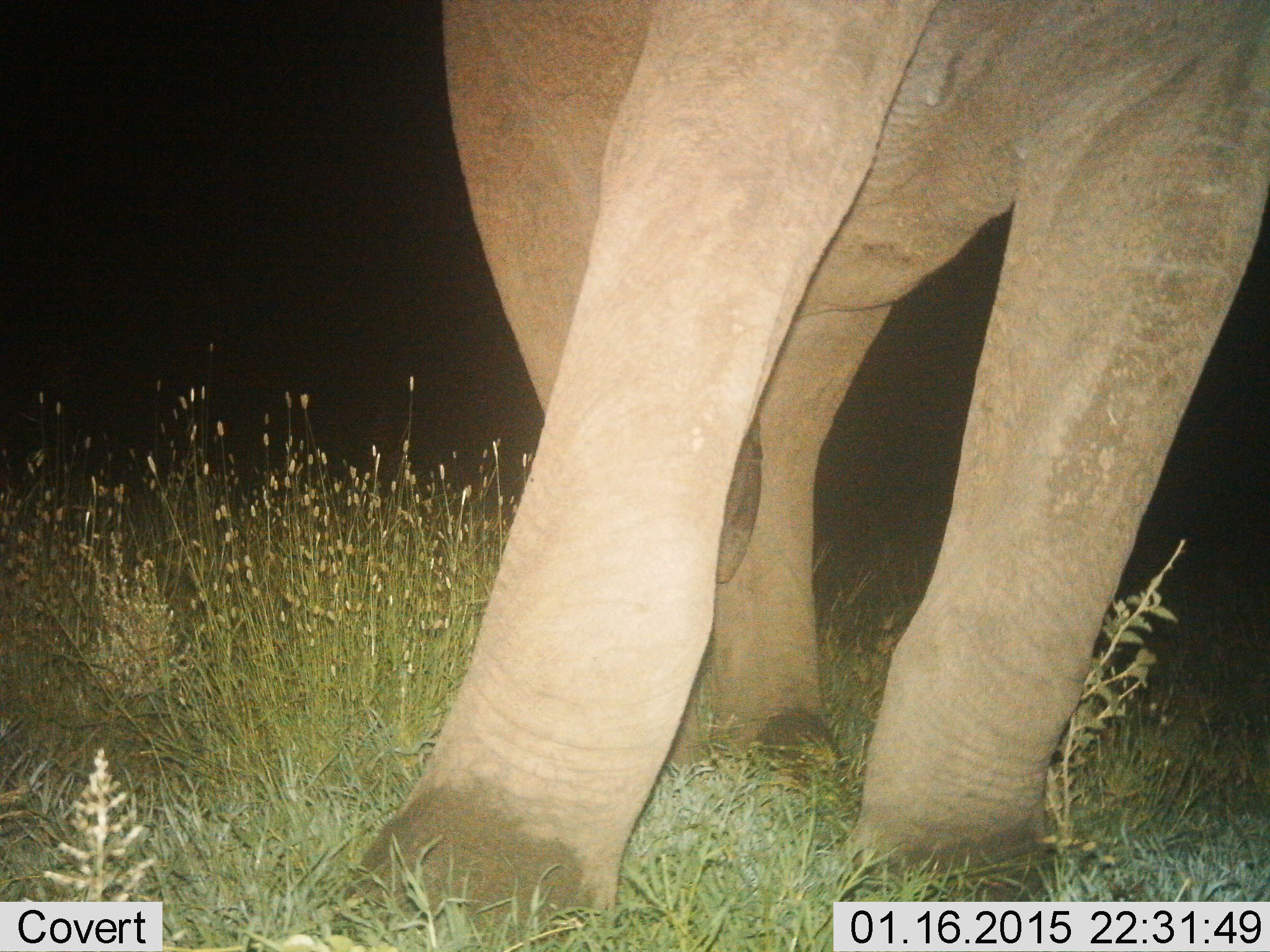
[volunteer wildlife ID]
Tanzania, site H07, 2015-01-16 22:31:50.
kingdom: Animalia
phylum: Chordata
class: Mammalia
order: Proboscidea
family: Elephantidae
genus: Loxodonta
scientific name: Loxodonta africana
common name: african bush elephant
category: elephant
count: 1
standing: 50%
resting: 0%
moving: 50%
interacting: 0%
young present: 0%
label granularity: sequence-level